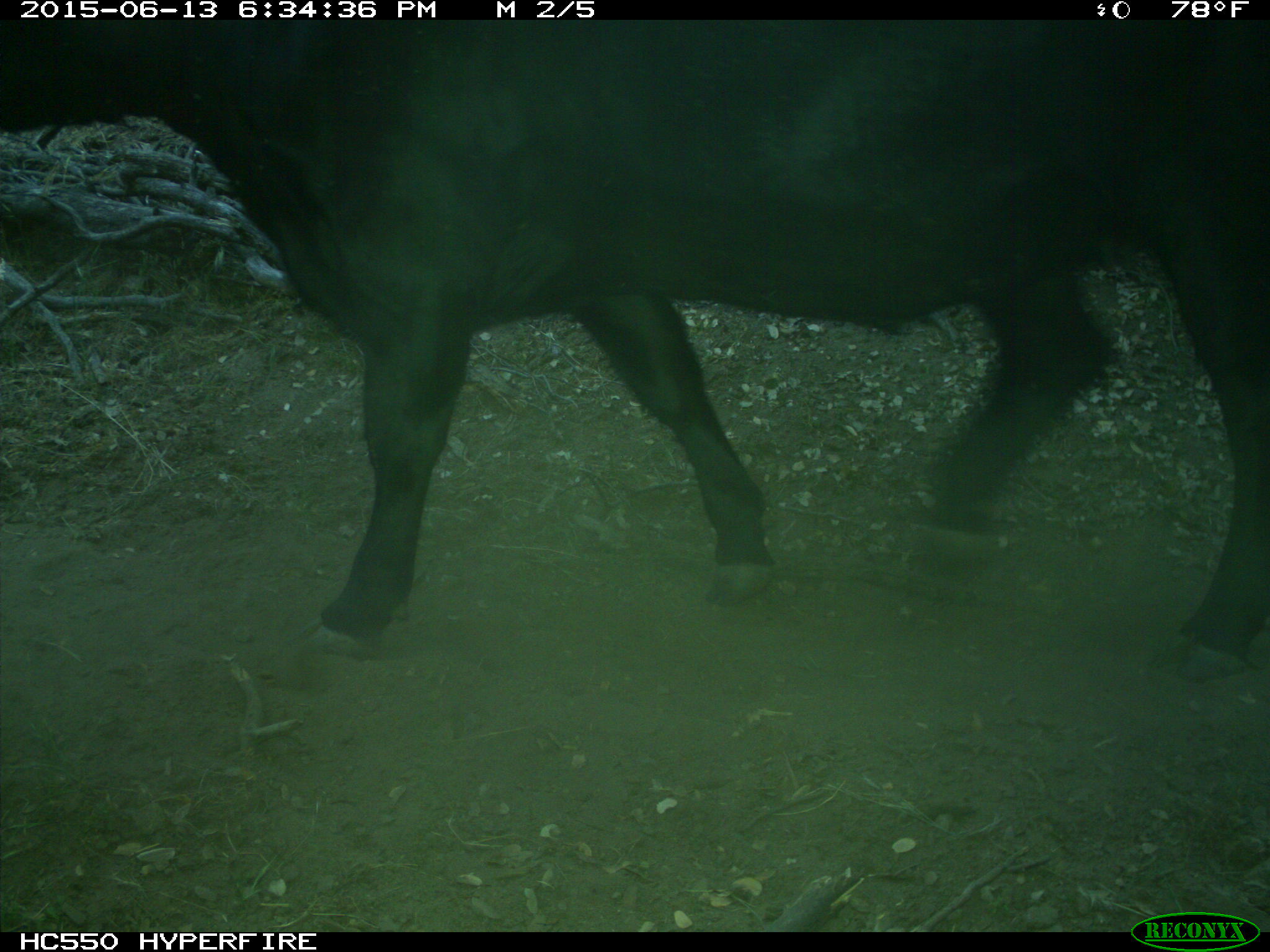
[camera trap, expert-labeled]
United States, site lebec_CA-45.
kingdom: Animalia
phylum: Chordata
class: Mammalia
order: Artiodactyla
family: Bovidae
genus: Bos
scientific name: Bos taurus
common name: domestic cow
Bos taurus (domestic cow).